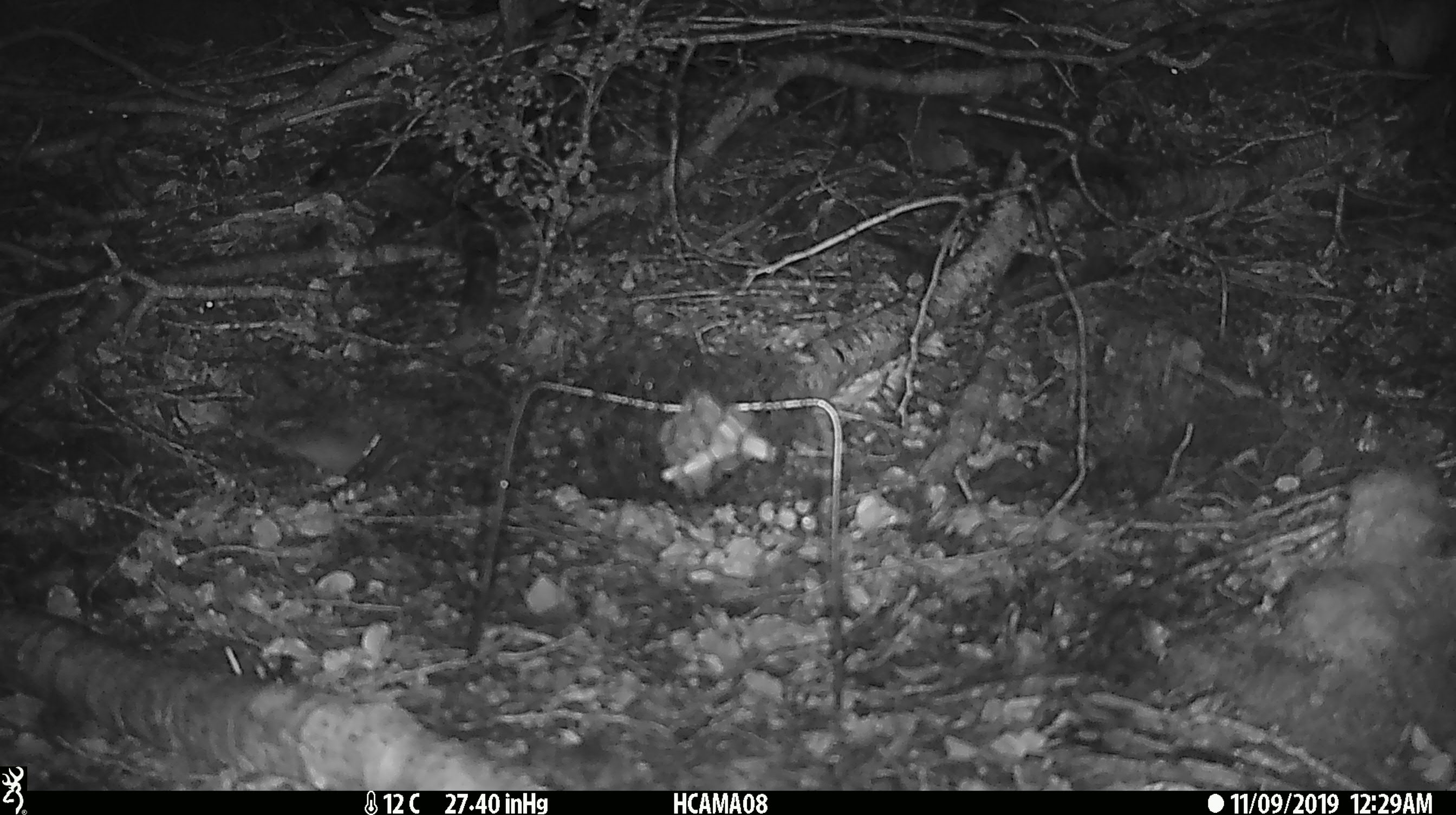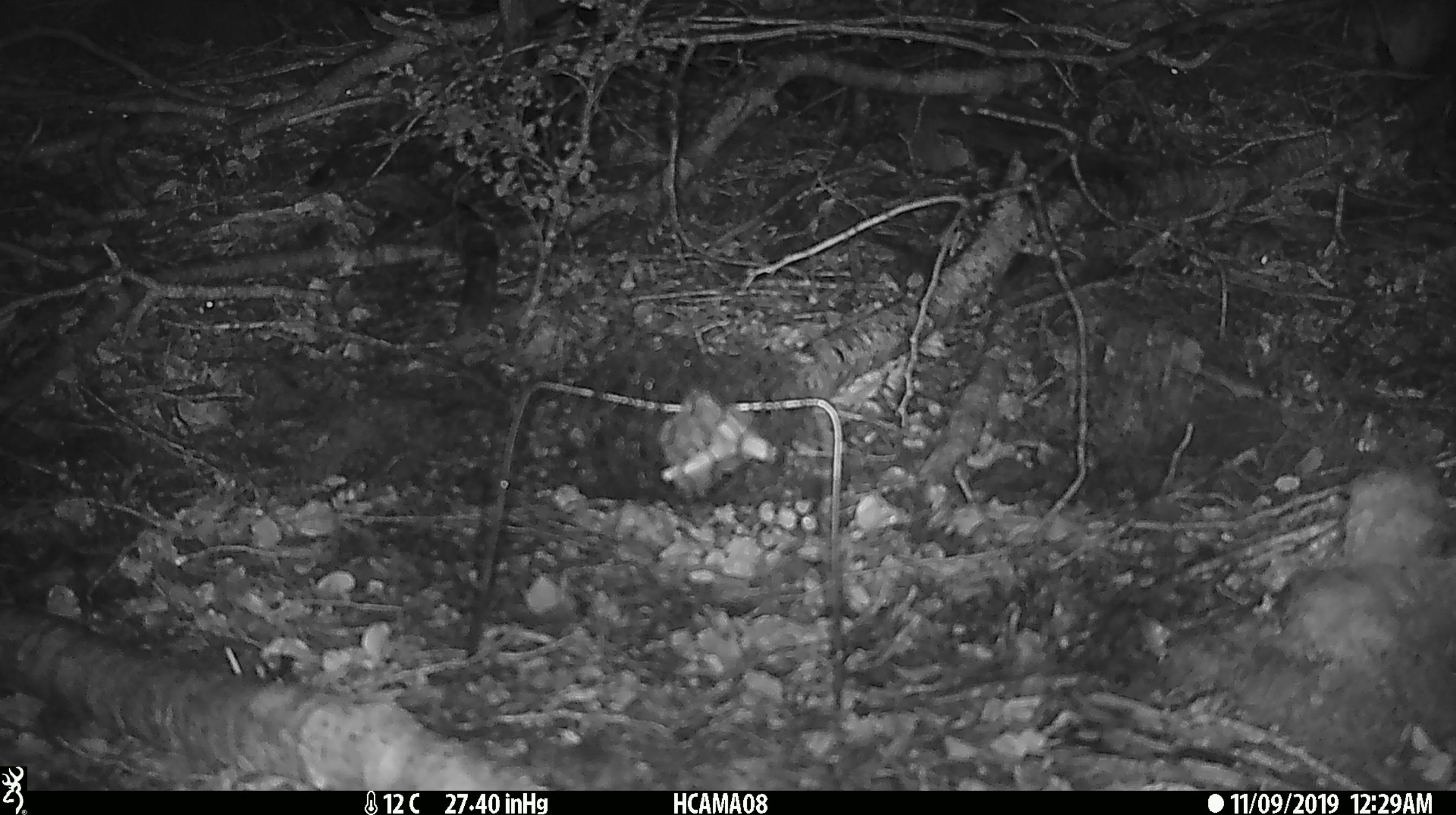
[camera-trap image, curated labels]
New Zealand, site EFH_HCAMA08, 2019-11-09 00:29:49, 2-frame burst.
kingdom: Animalia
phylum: Chordata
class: Mammalia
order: Rodentia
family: Muridae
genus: Mus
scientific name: Mus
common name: mouse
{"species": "mouse (Mus)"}